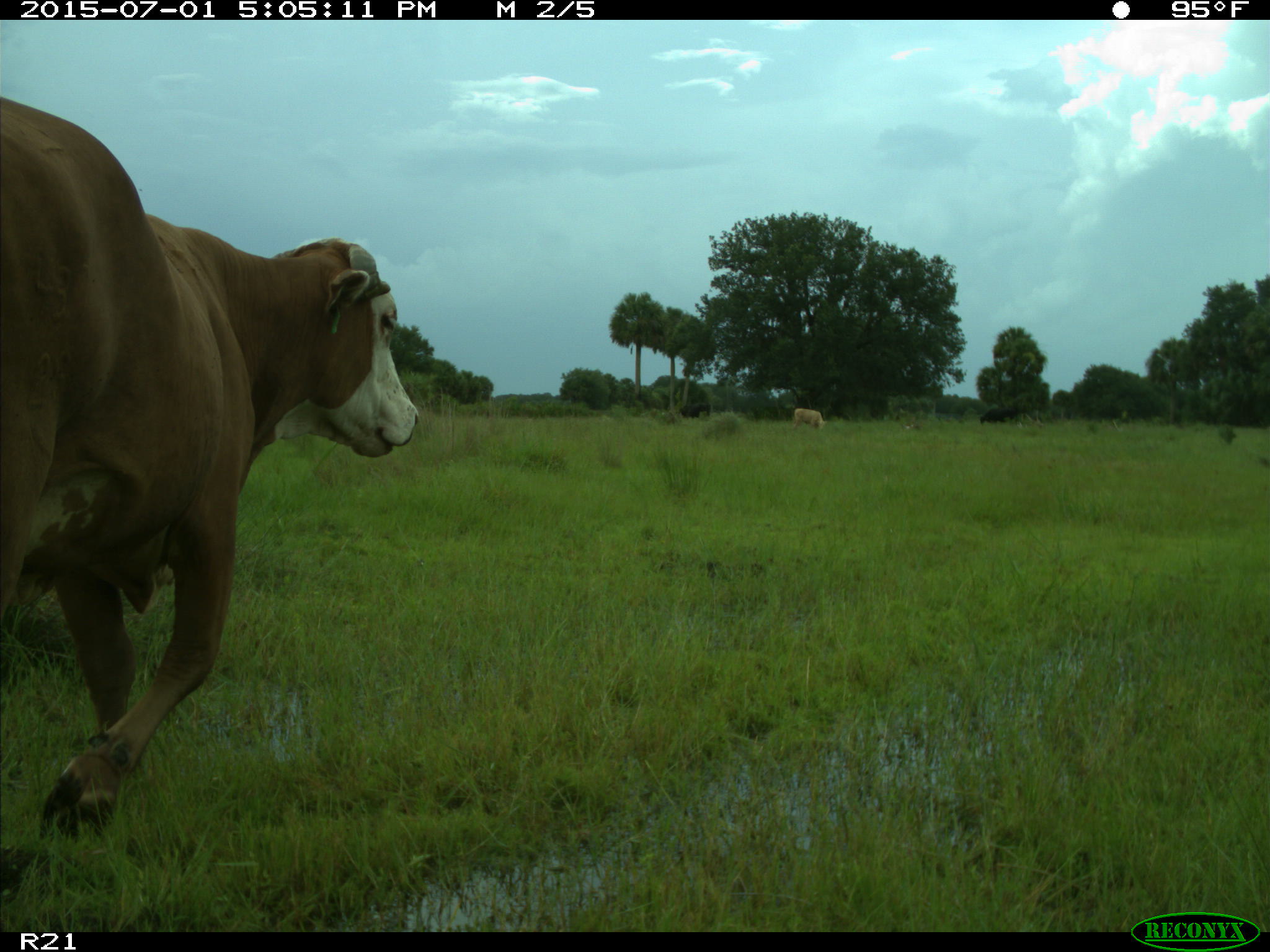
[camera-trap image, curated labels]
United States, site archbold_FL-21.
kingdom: Animalia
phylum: Chordata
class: Mammalia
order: Artiodactyla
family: Bovidae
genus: Bos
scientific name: Bos taurus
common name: domestic cow